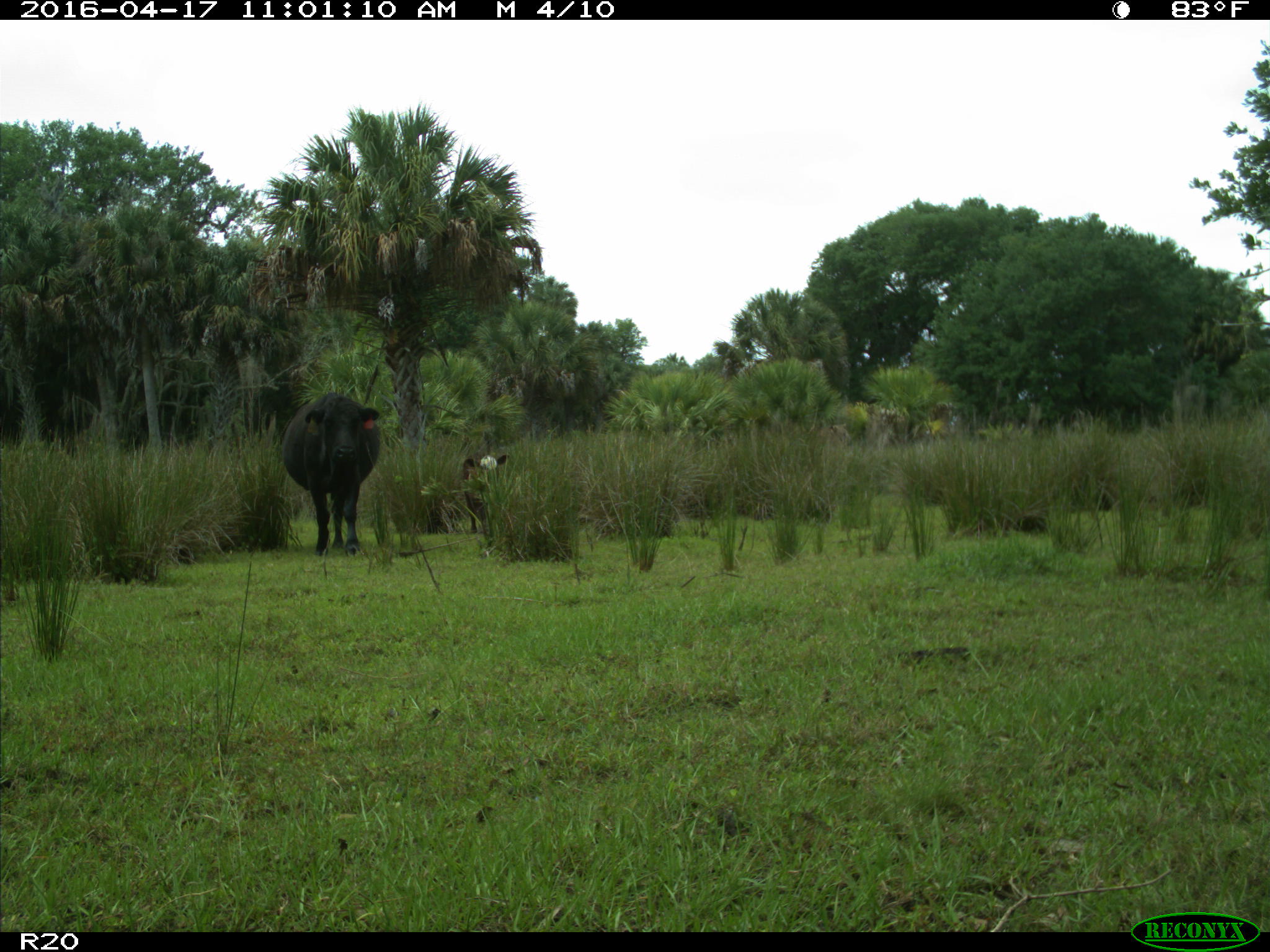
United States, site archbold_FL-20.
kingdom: Animalia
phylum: Chordata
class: Mammalia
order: Artiodactyla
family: Bovidae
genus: Bos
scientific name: Bos taurus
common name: domestic cow